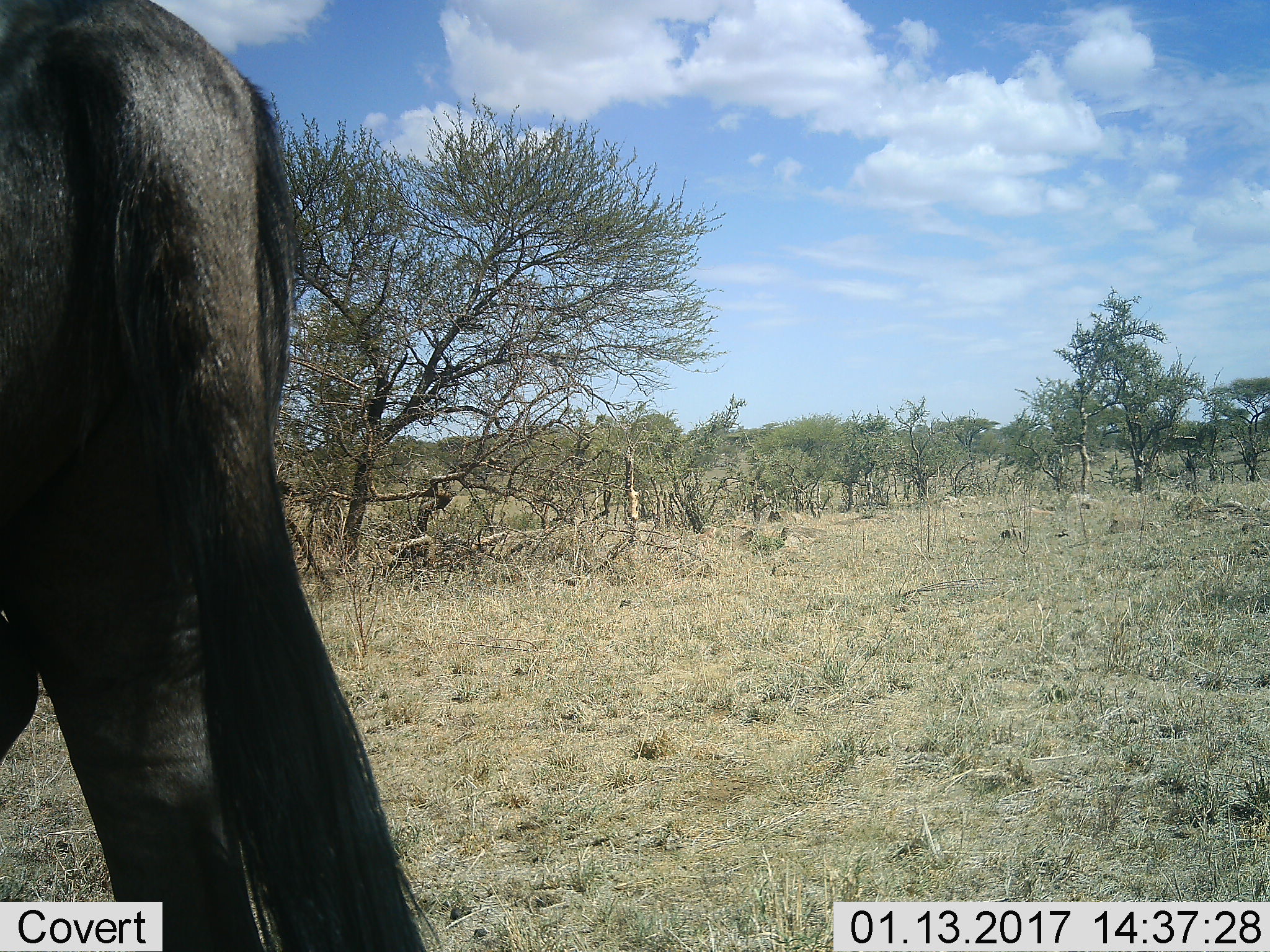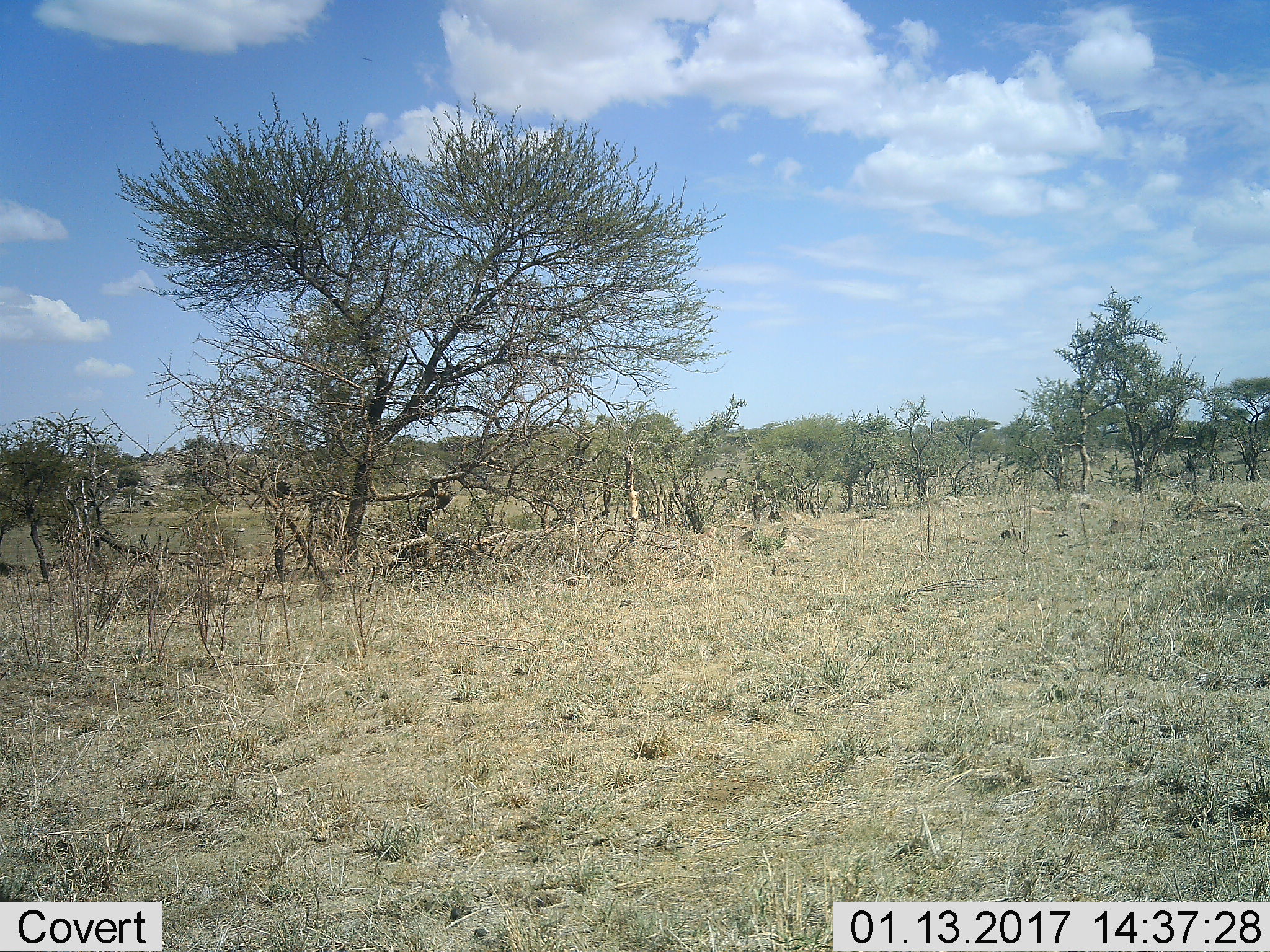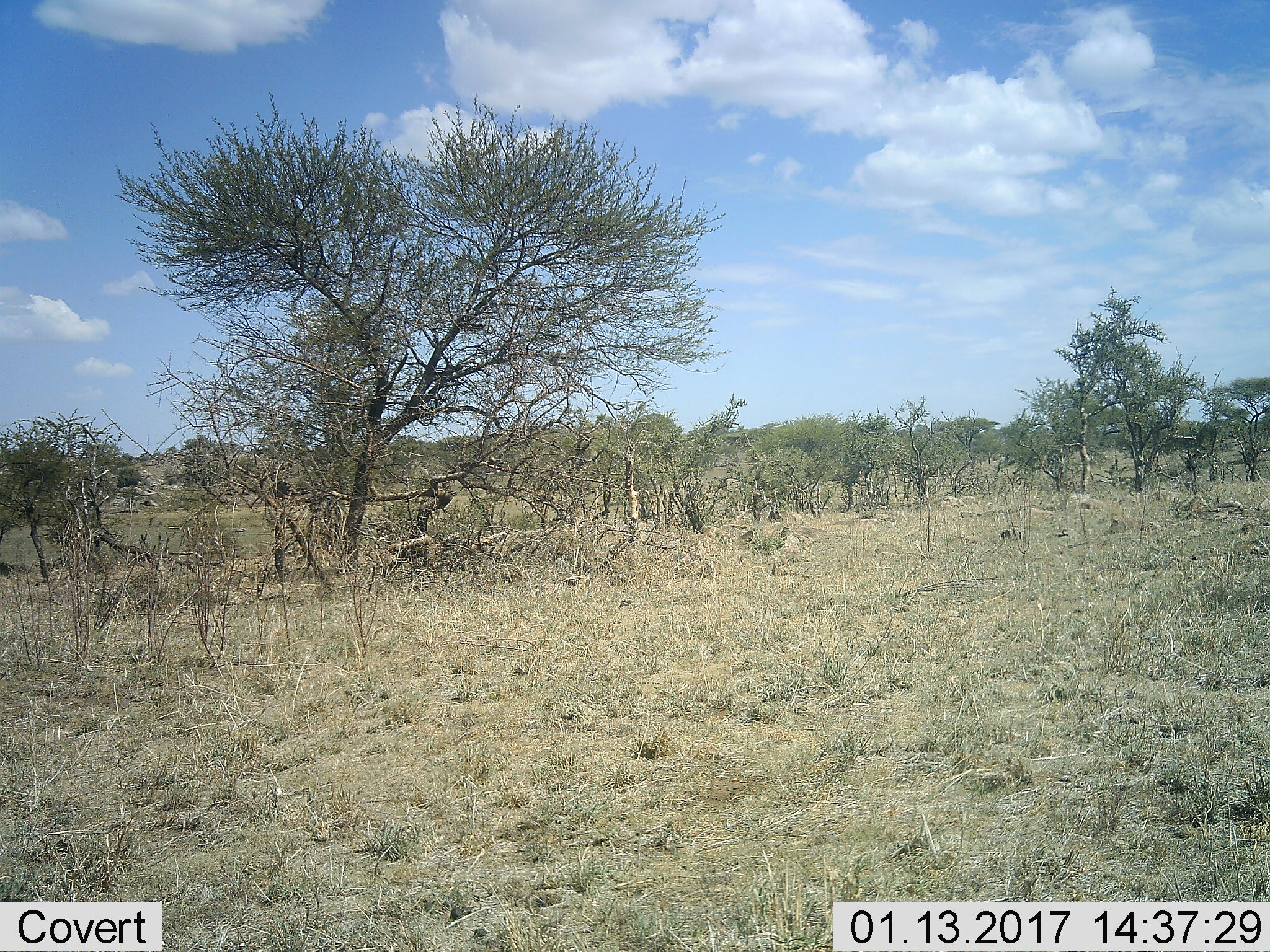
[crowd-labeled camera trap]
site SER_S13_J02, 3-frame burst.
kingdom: Animalia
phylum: Chordata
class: Mammalia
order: Artiodactyla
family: Bovidae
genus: Connochaetes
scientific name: Connochaetes taurinus taurinus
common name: blue wildebeest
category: wildebeestblue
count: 1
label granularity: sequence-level